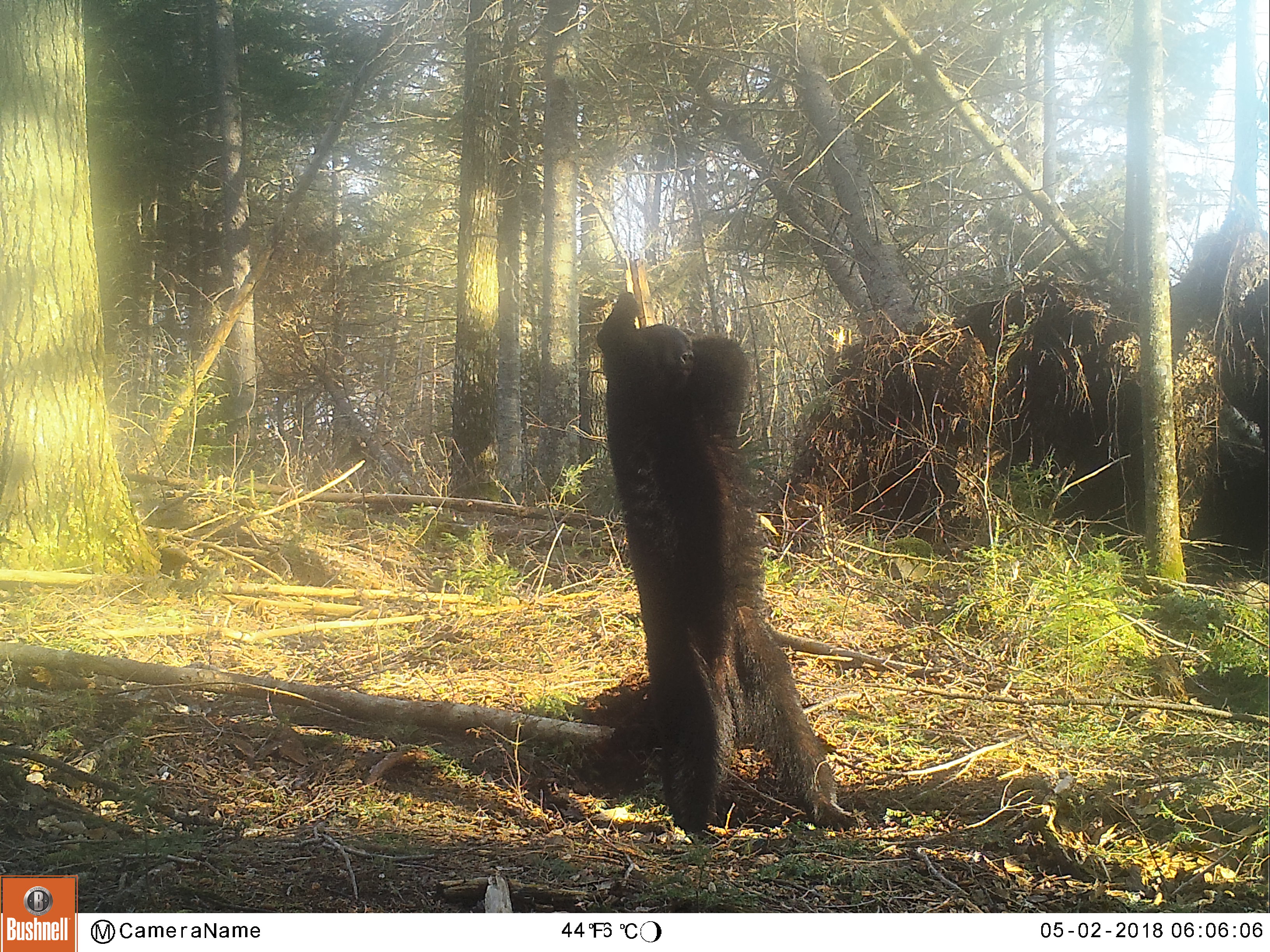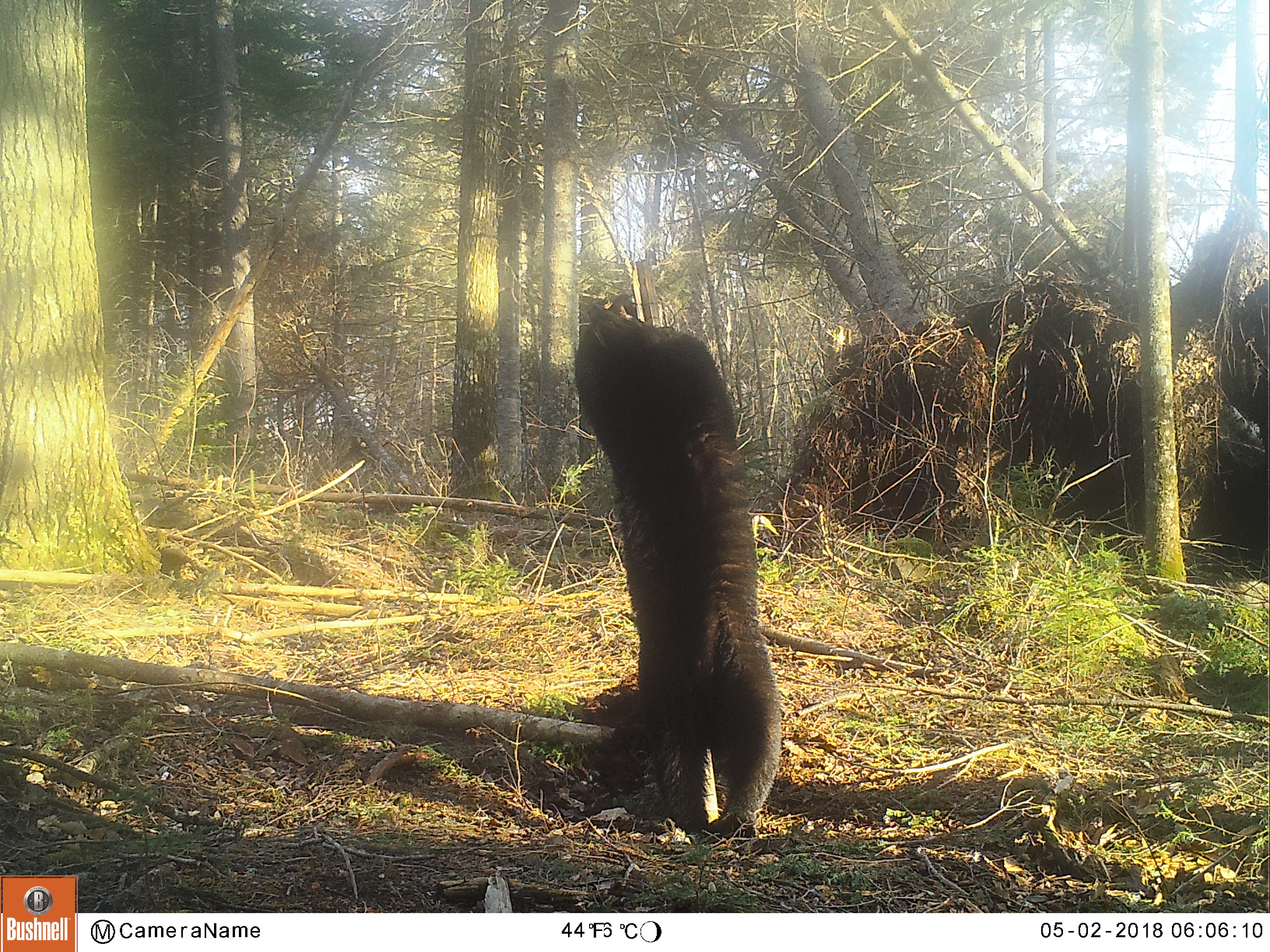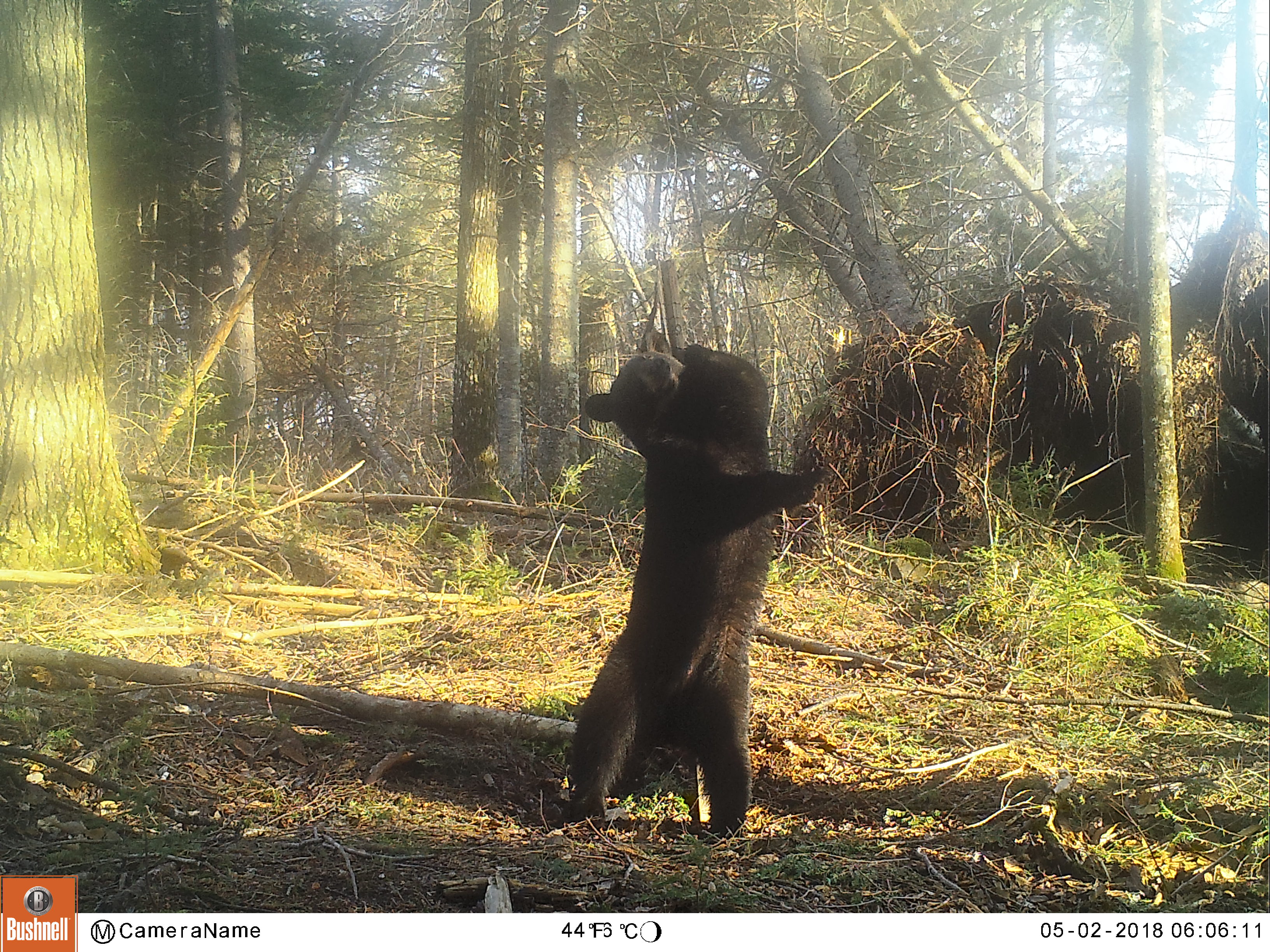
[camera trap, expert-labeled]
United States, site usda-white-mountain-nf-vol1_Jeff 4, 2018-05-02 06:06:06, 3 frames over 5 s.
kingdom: Animalia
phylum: Chordata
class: Mammalia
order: Carnivora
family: Ursidae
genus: Ursus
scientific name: Ursus americanus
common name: black bear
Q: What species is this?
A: Black bear (Ursus americanus).